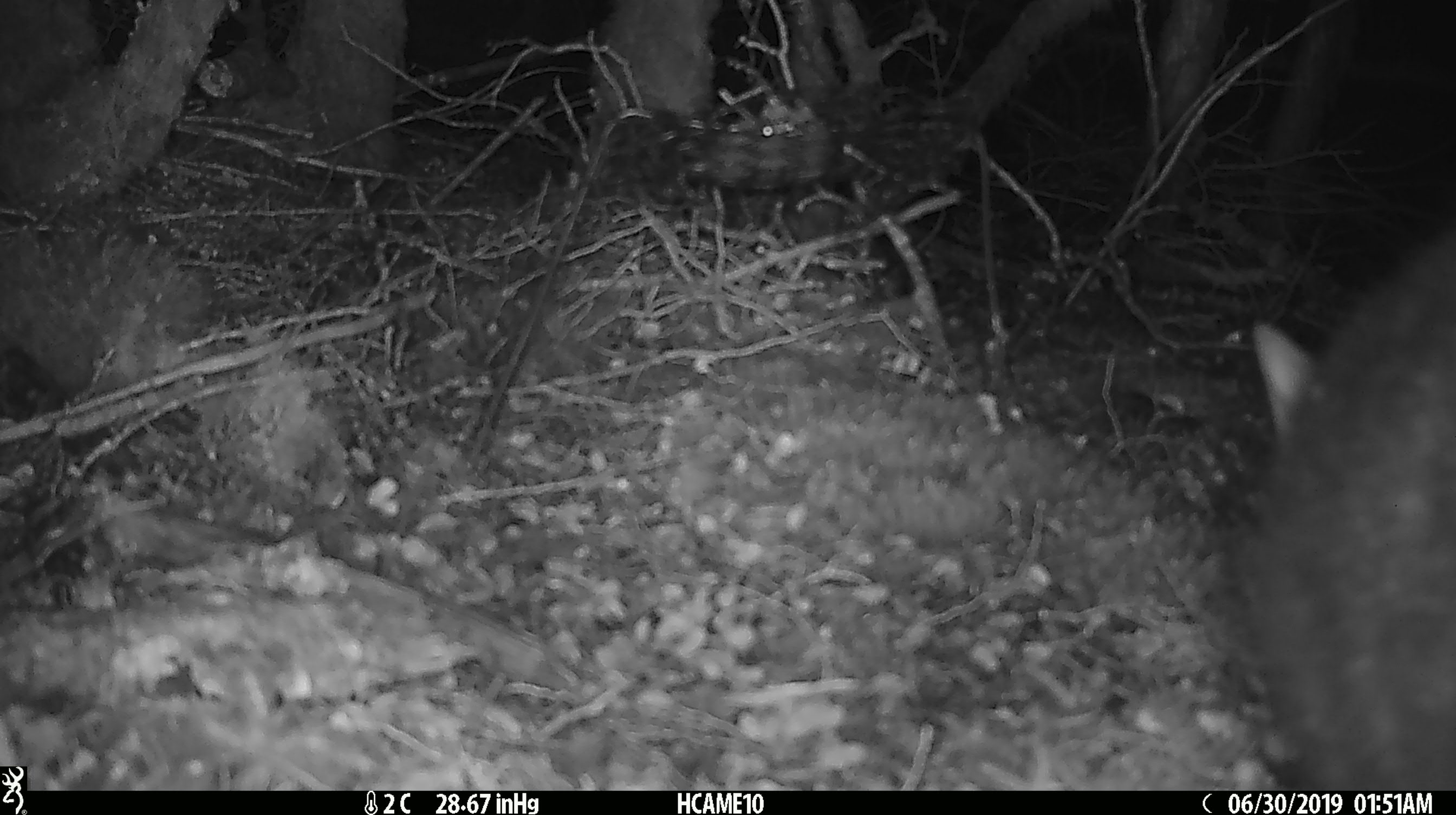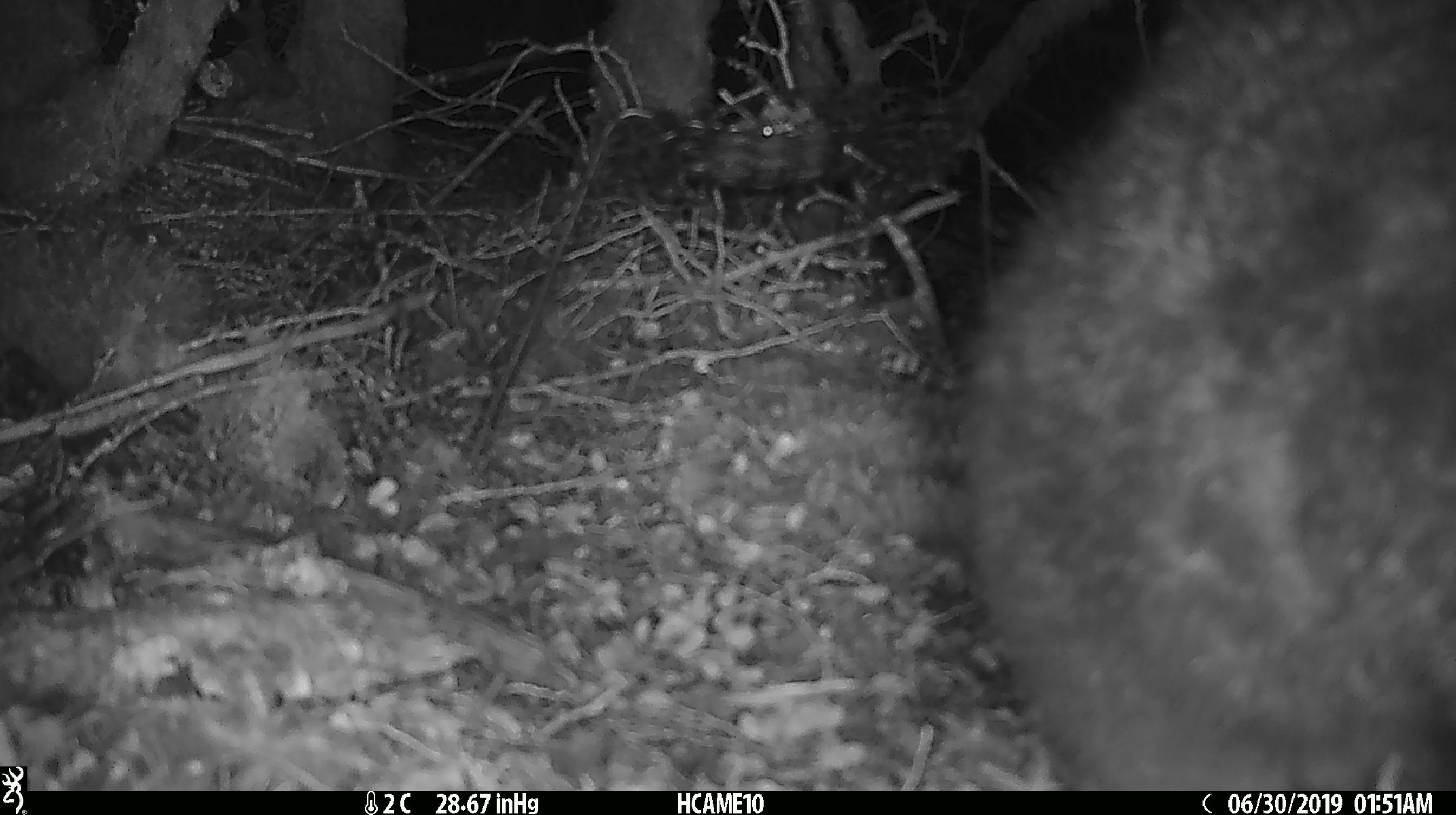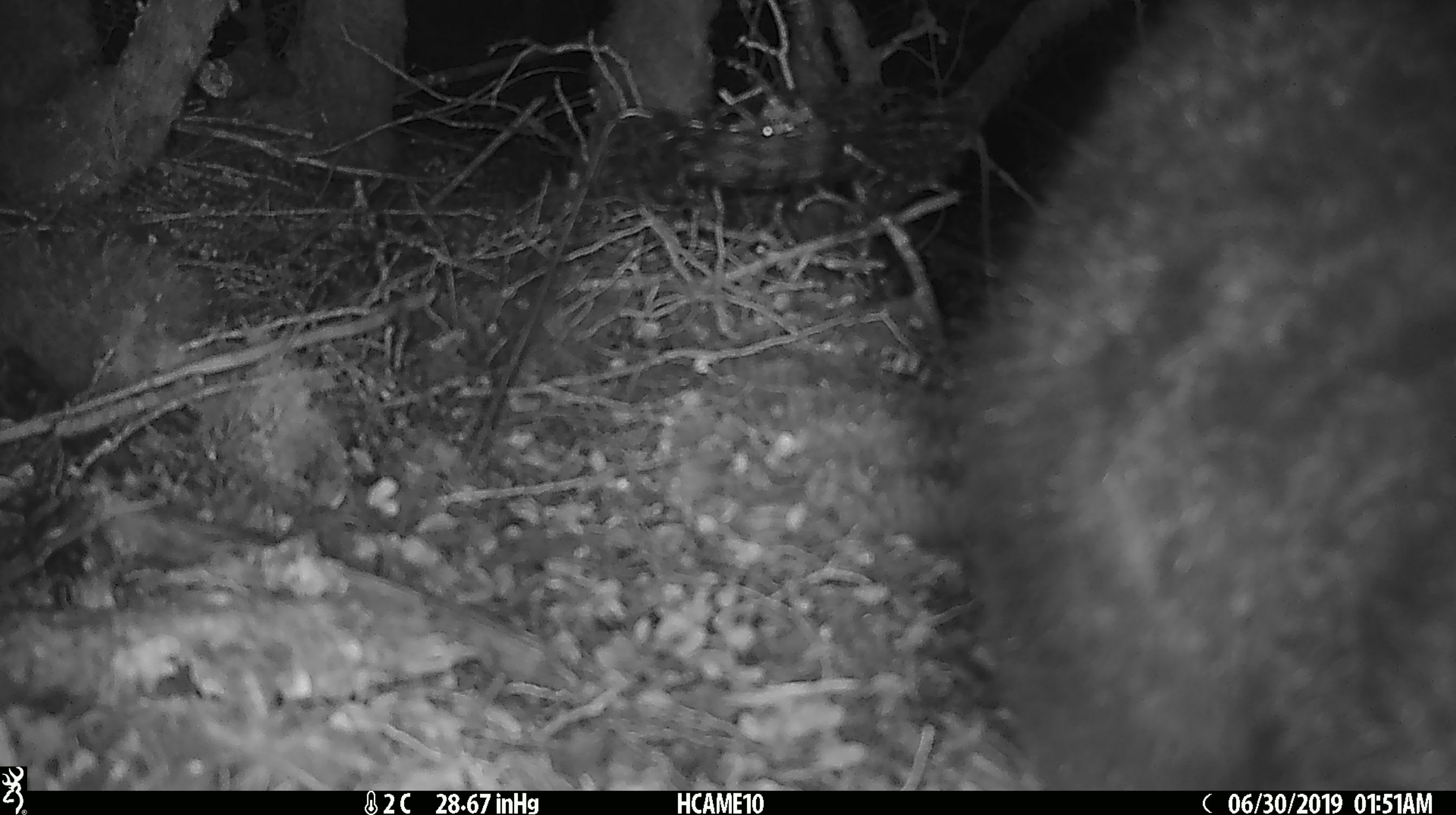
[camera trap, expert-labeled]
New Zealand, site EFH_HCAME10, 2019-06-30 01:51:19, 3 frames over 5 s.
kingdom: Animalia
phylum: Chordata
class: Mammalia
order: Diprotodontia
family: Phalangeridae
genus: Trichosurus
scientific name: Trichosurus vulpecula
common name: common brushtail possum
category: possum